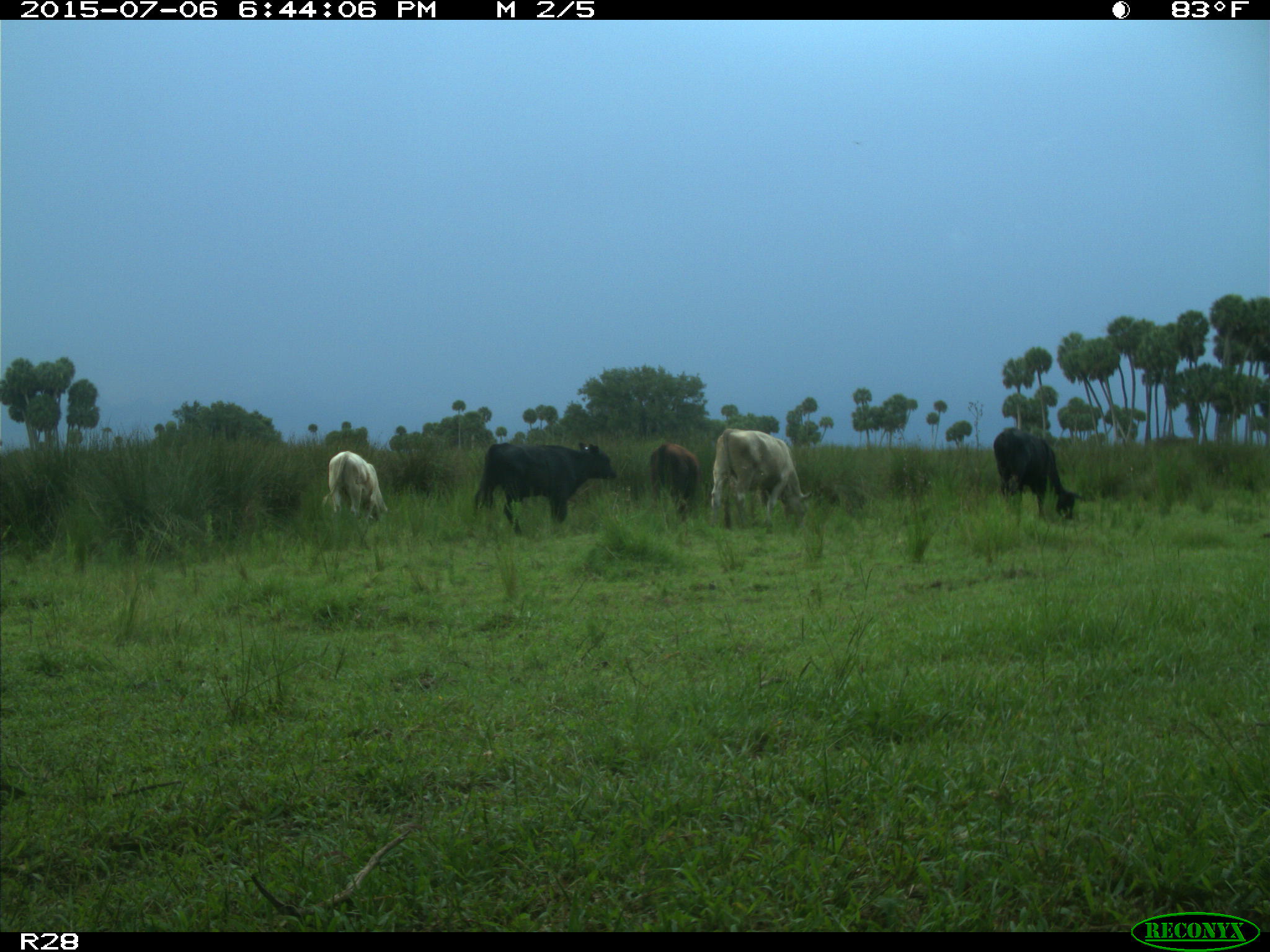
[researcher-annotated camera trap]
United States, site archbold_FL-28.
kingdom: Animalia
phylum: Chordata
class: Mammalia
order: Artiodactyla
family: Bovidae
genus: Bos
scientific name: Bos taurus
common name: domestic cow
Bos taurus (domestic cow).